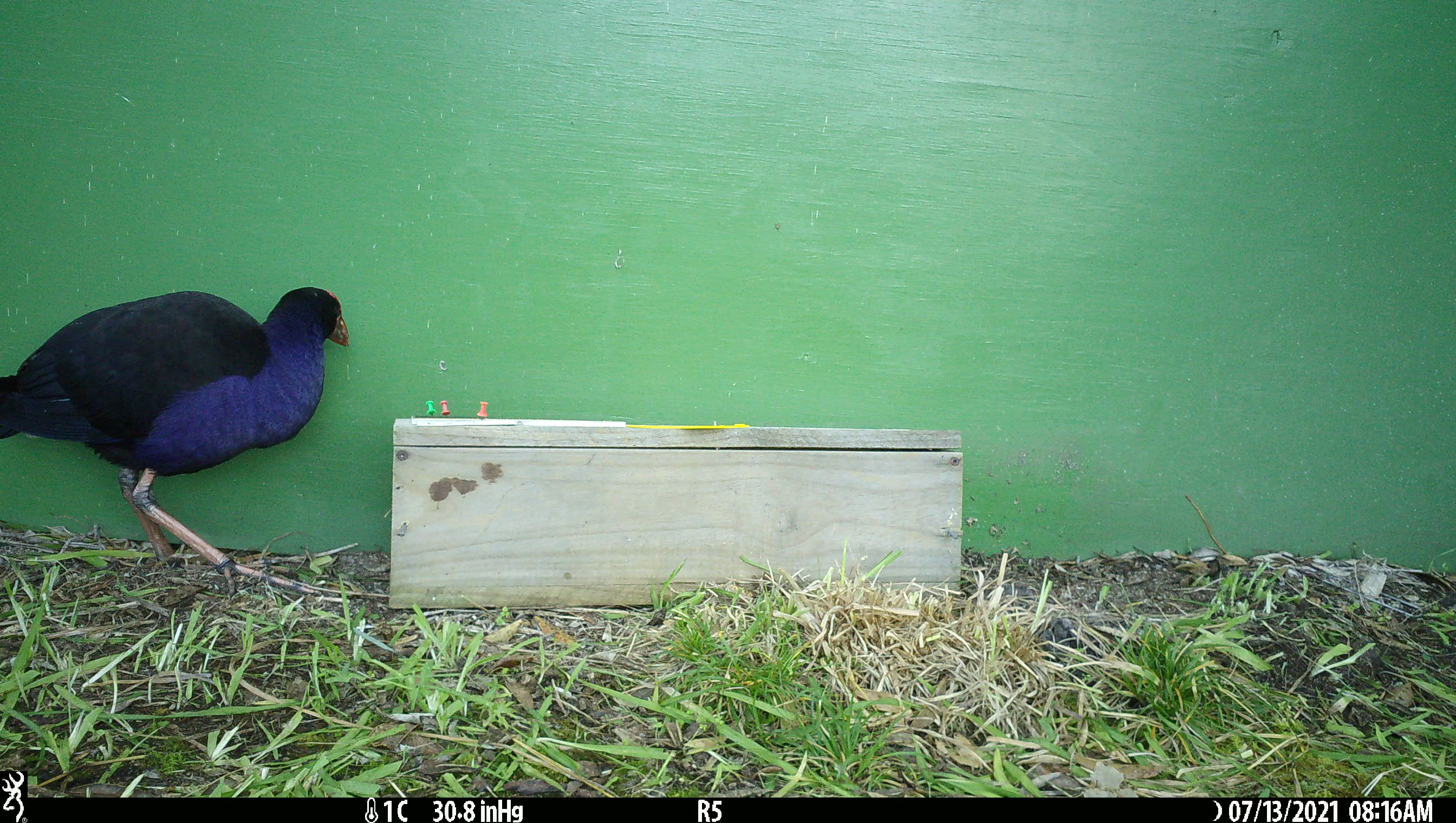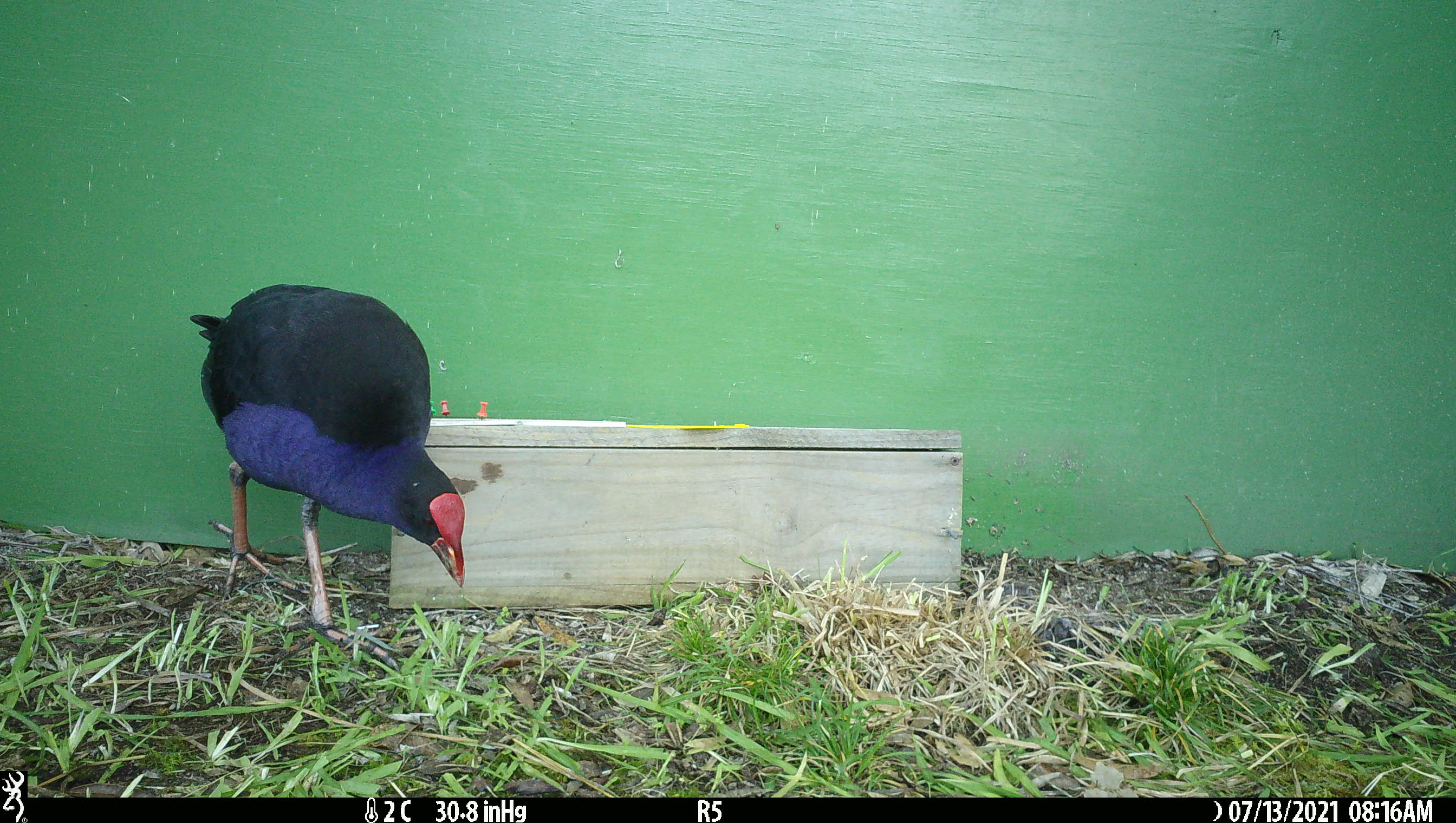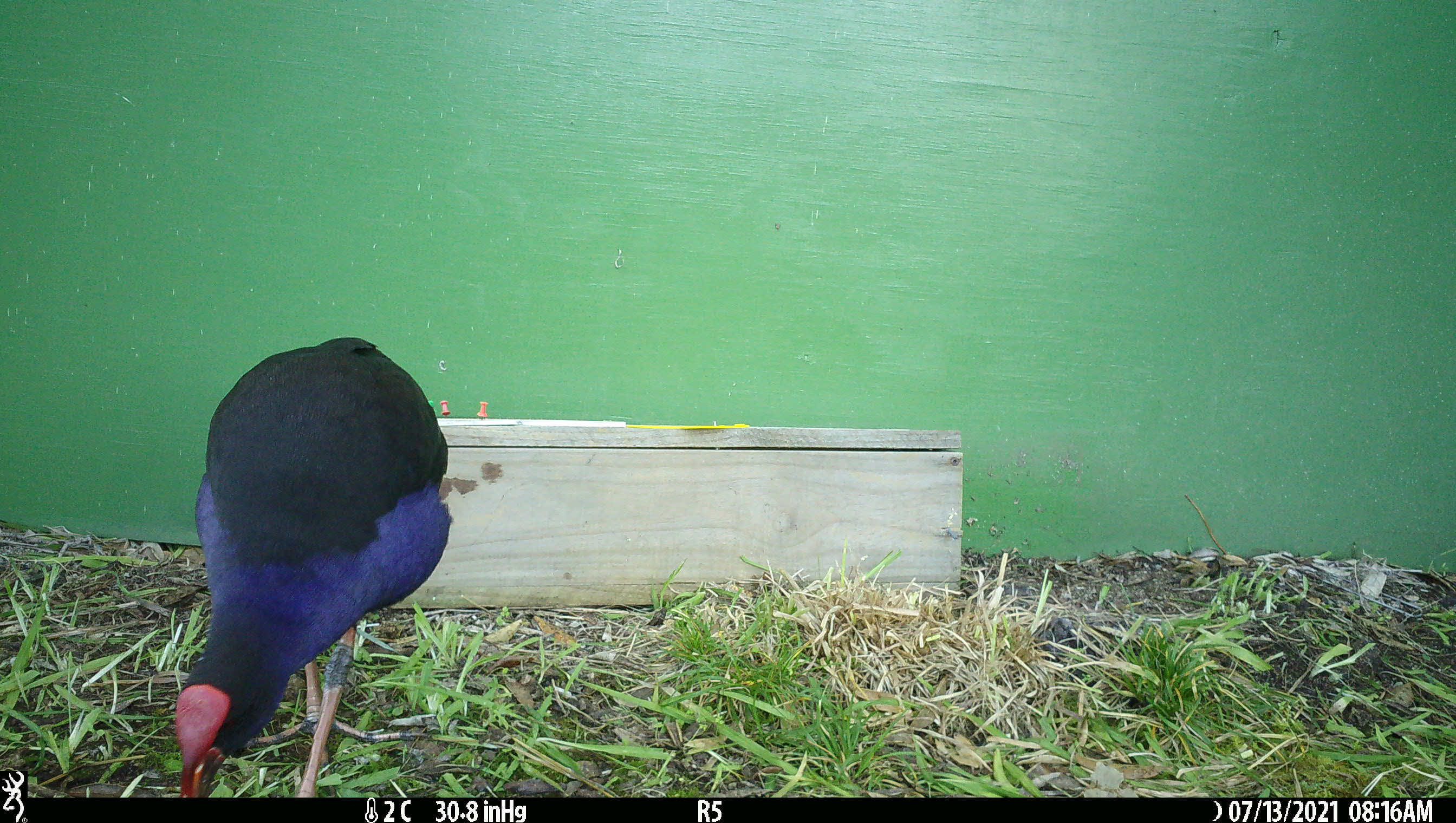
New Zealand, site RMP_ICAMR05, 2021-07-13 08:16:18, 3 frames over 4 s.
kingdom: Animalia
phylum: Chordata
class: Aves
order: Gruiformes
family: Rallidae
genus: Porphyrio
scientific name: Porphyrio melanotus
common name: australasian swamphen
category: pukeko